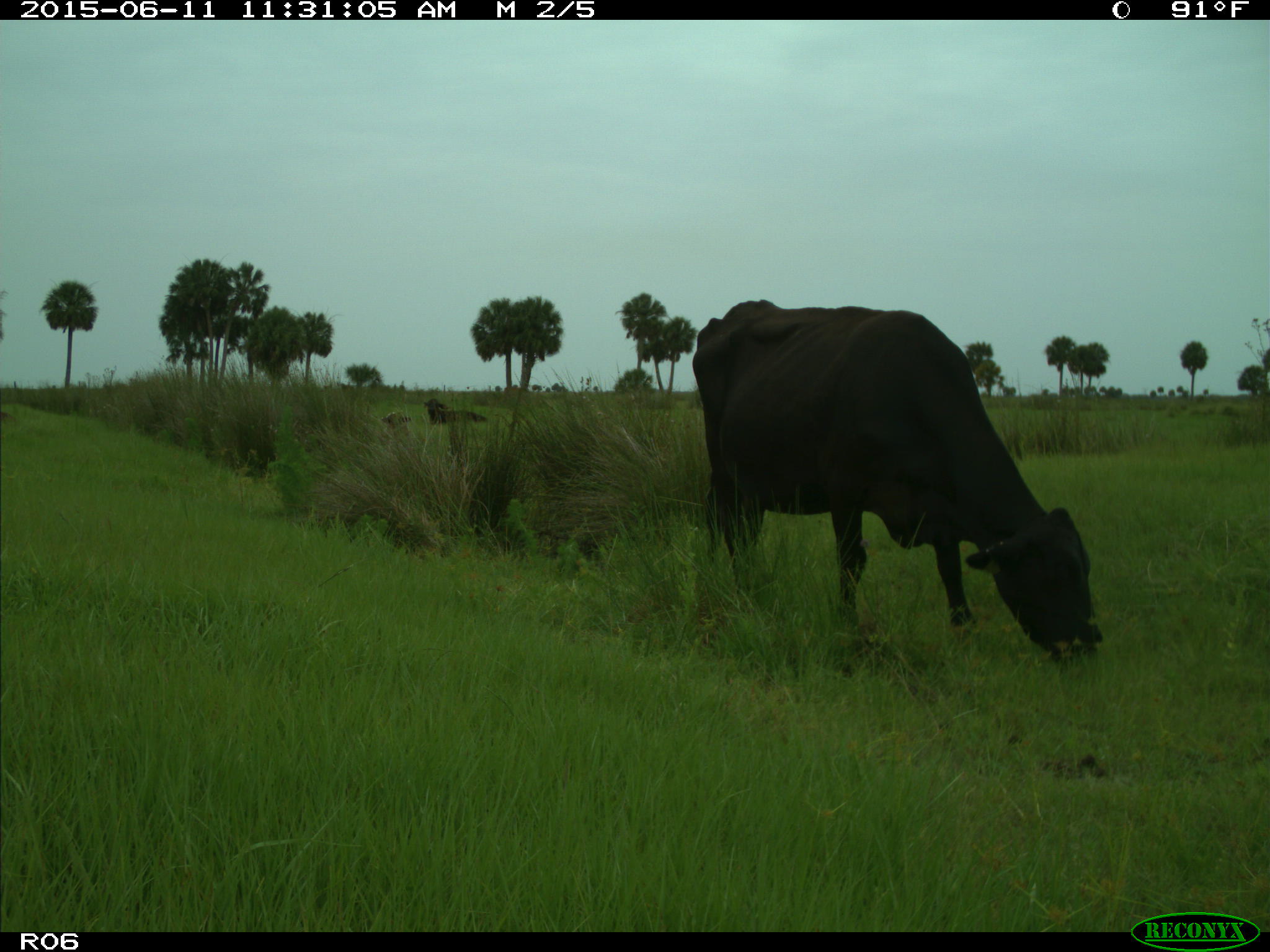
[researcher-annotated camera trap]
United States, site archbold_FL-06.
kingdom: Animalia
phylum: Chordata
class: Mammalia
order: Artiodactyla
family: Bovidae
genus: Bos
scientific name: Bos taurus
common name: domestic cow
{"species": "Bos taurus (domestic cow)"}